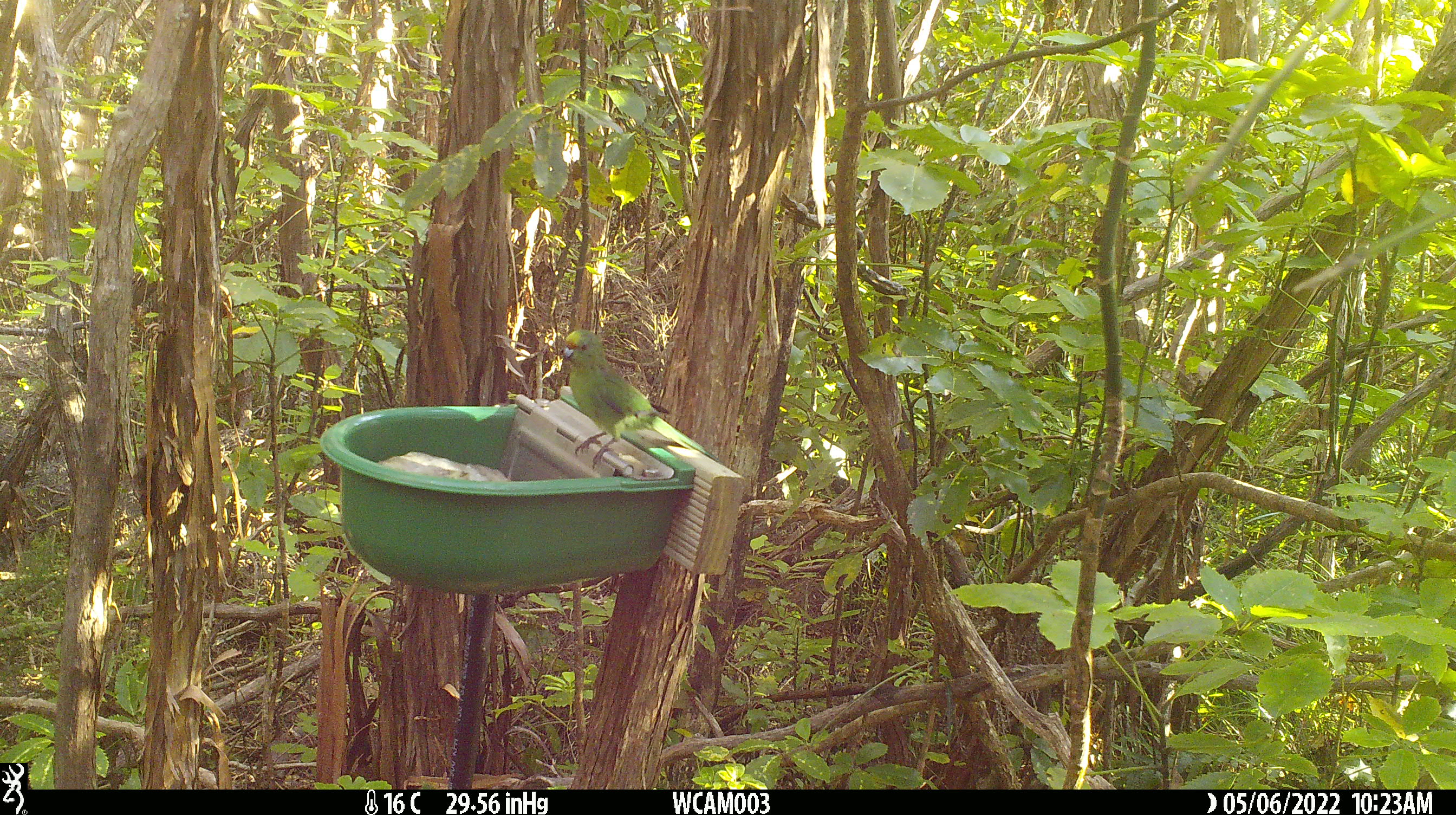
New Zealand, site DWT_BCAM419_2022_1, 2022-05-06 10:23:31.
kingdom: Animalia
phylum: Chordata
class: Aves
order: Psittaciformes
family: Psittaculidae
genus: Cyanoramphus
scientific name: Cyanoramphus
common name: parakeet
Parakeet (Cyanoramphus).